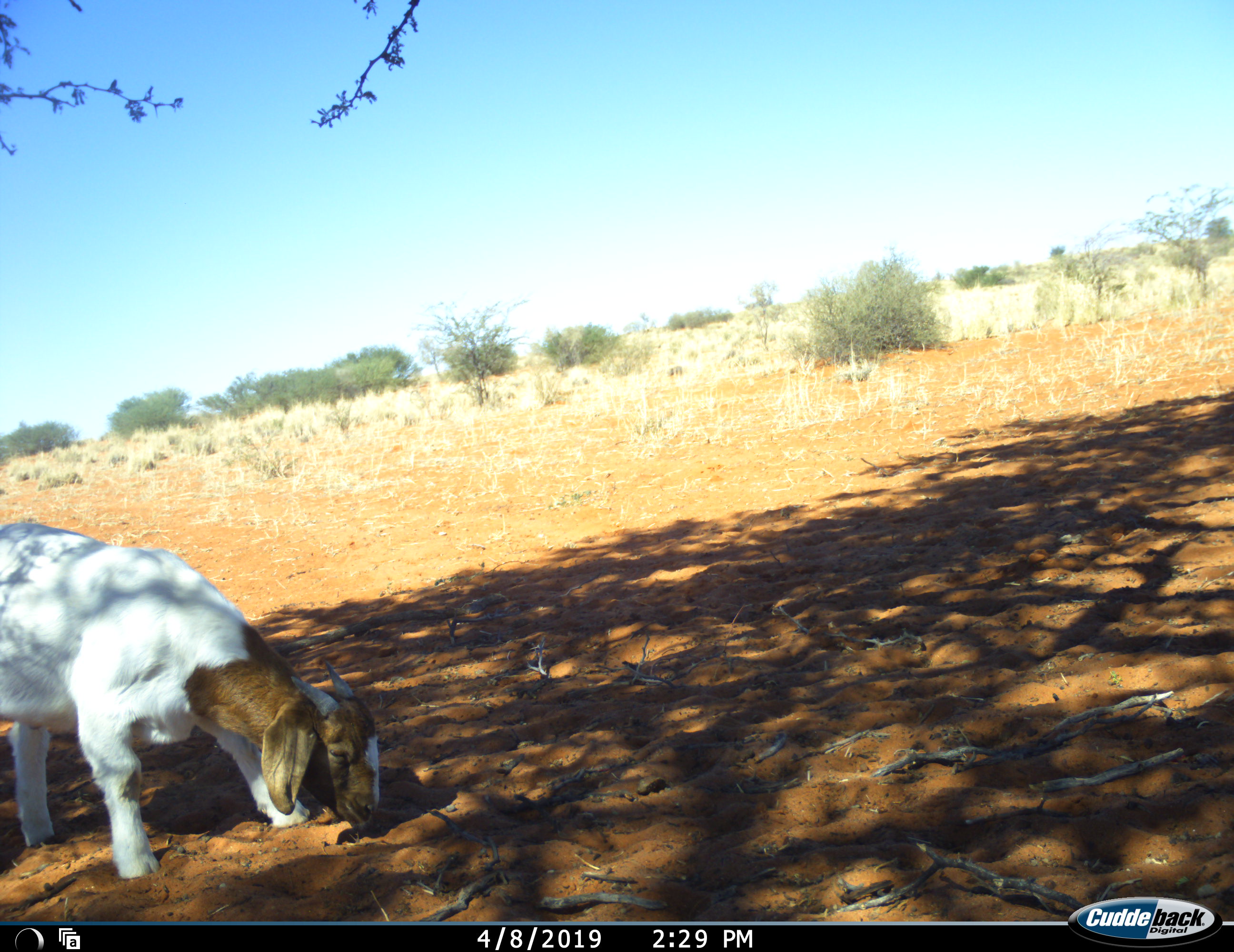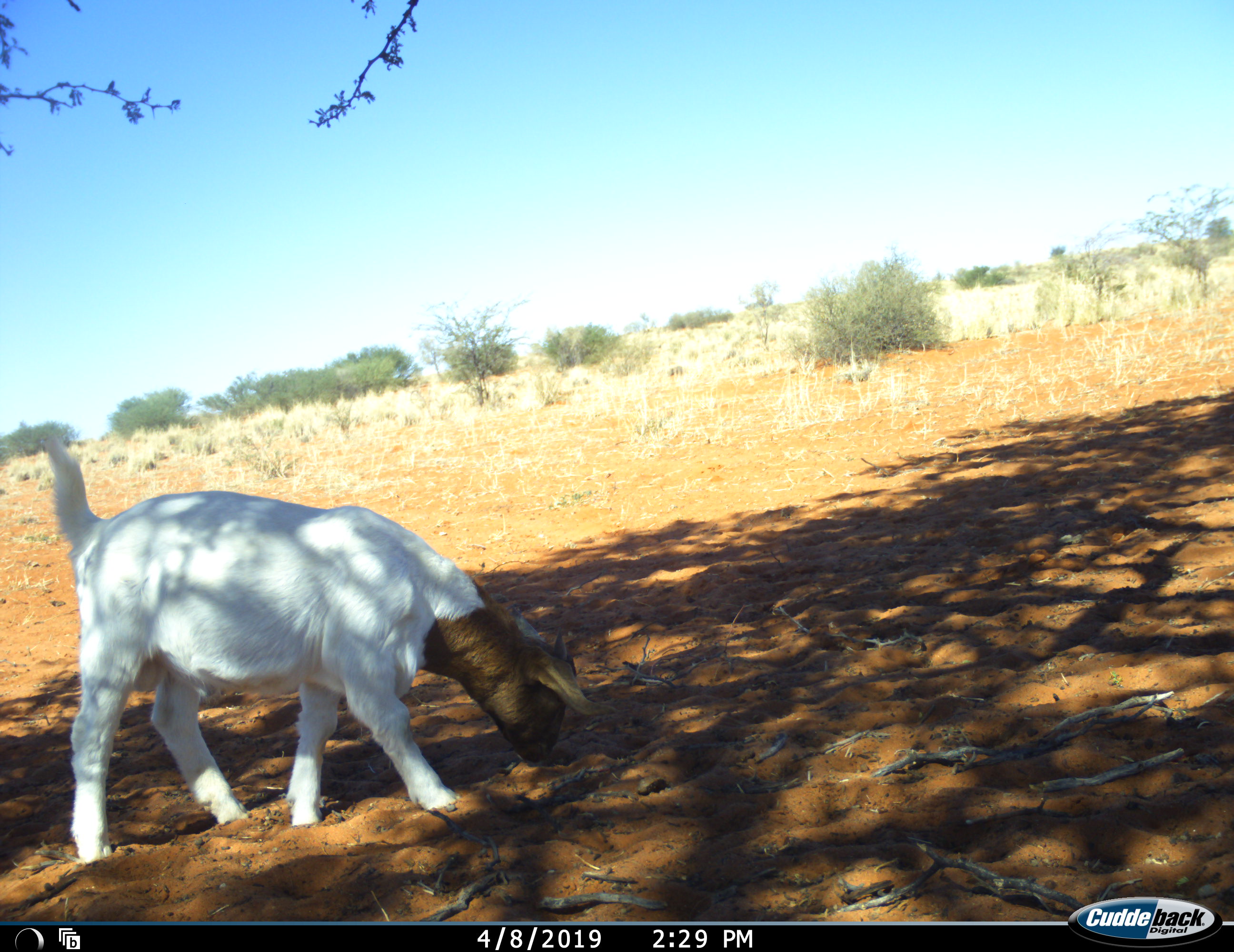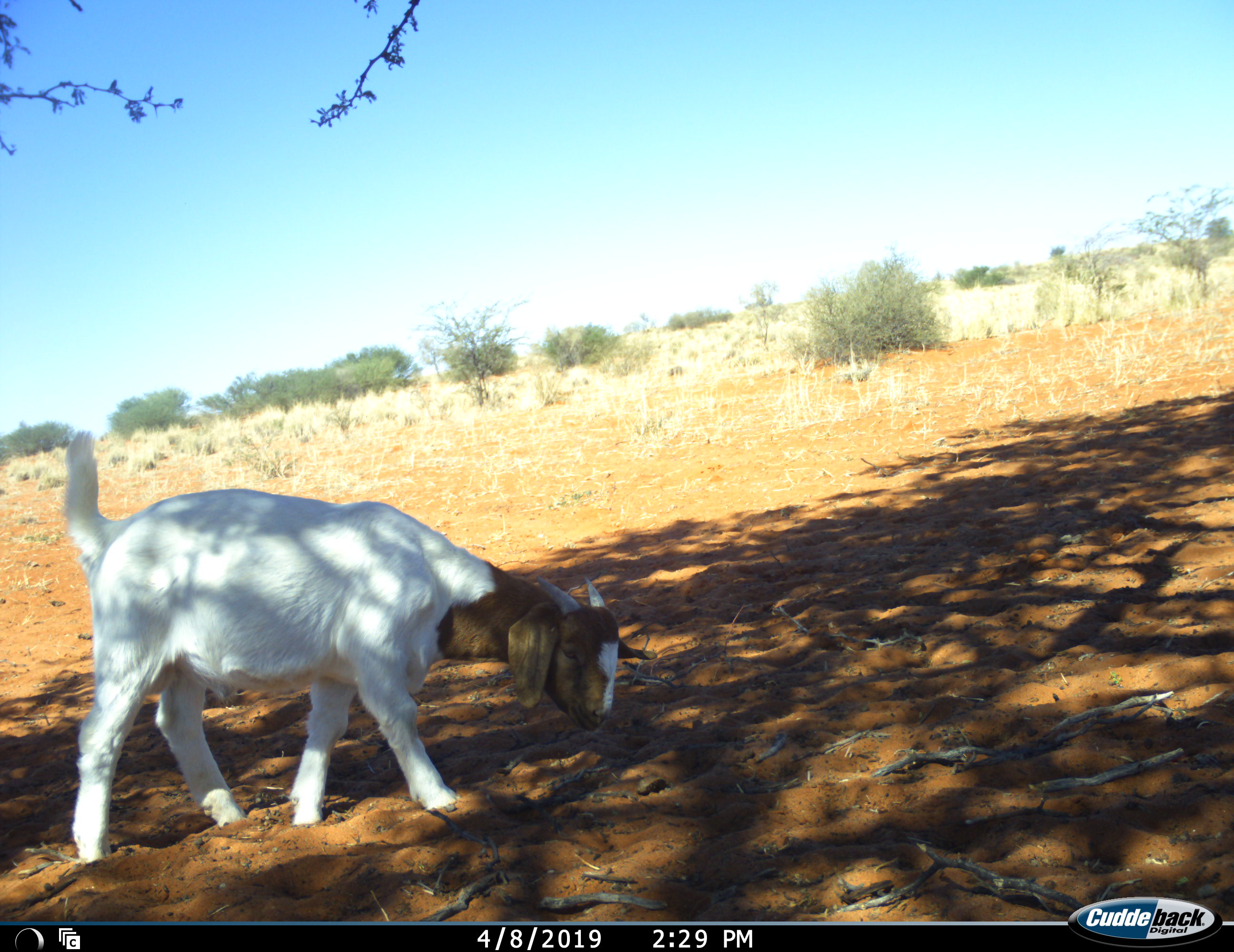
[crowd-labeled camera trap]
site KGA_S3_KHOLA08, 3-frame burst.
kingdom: Animalia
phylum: Chordata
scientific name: Vertebrata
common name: domestic animal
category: domesticanimal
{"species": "domesticanimal (domestic animal) (Vertebrata)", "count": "1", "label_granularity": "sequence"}